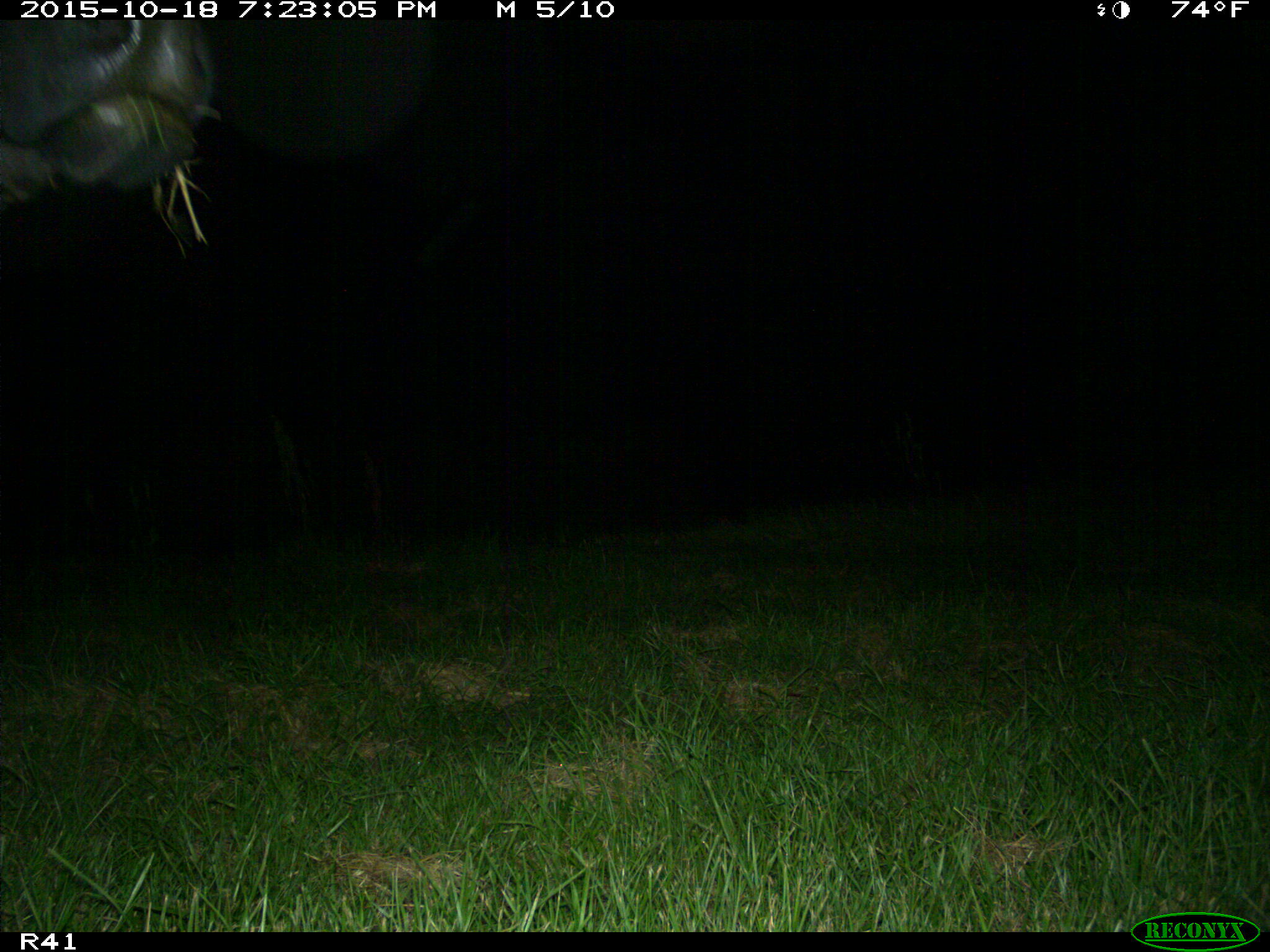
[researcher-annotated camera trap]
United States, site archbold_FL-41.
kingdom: Animalia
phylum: Chordata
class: Mammalia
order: Artiodactyla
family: Bovidae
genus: Bos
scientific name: Bos taurus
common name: domestic cow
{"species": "Bos taurus (domestic cow)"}